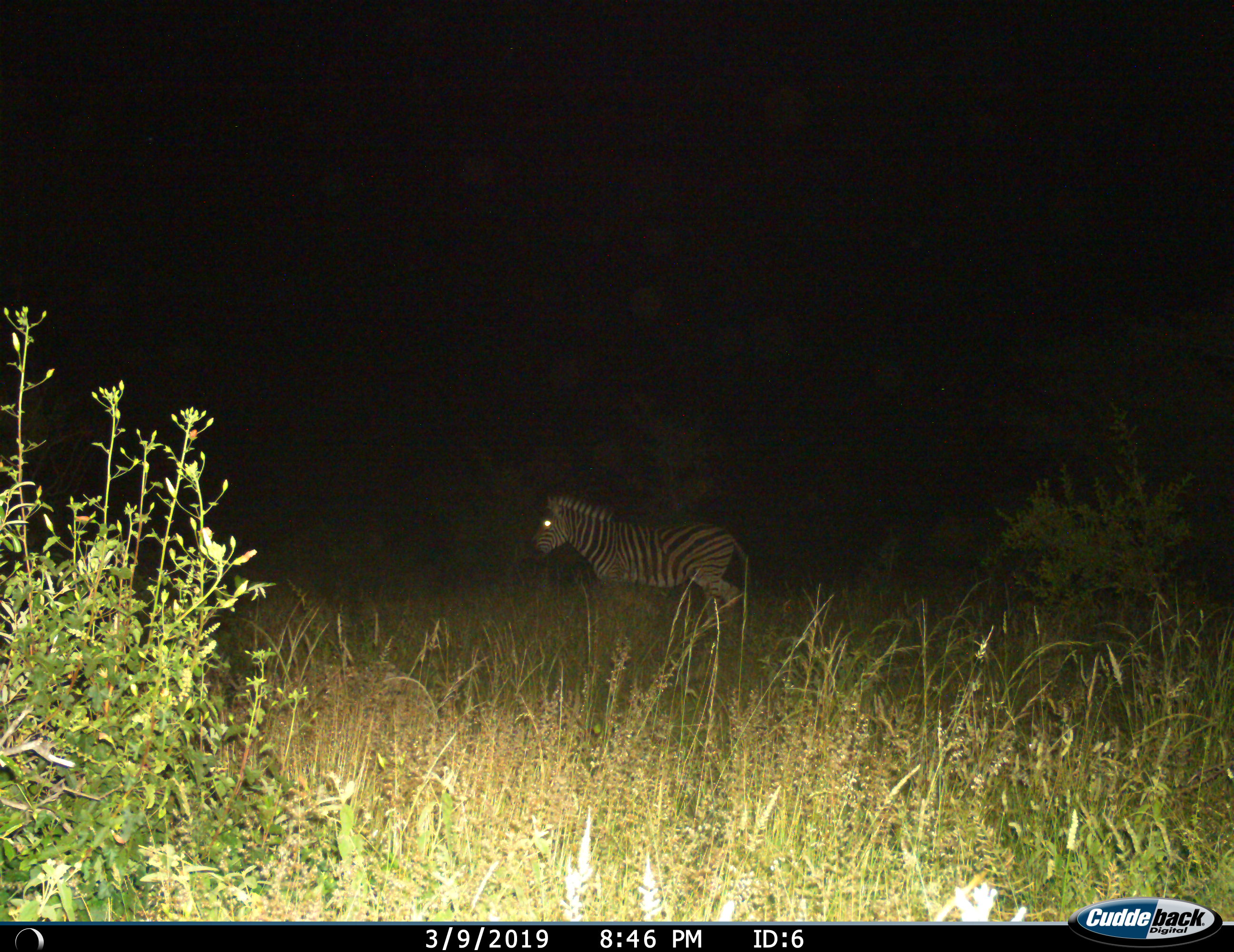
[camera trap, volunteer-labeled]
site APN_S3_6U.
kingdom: Animalia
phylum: Chordata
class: Mammalia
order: Perissodactyla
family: Equidae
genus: Equus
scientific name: Equus quagga burchellii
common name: burchell's zebra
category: zebraburchells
Zebraburchells (burchell's zebra) (Equus quagga burchellii), count 1. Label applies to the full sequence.